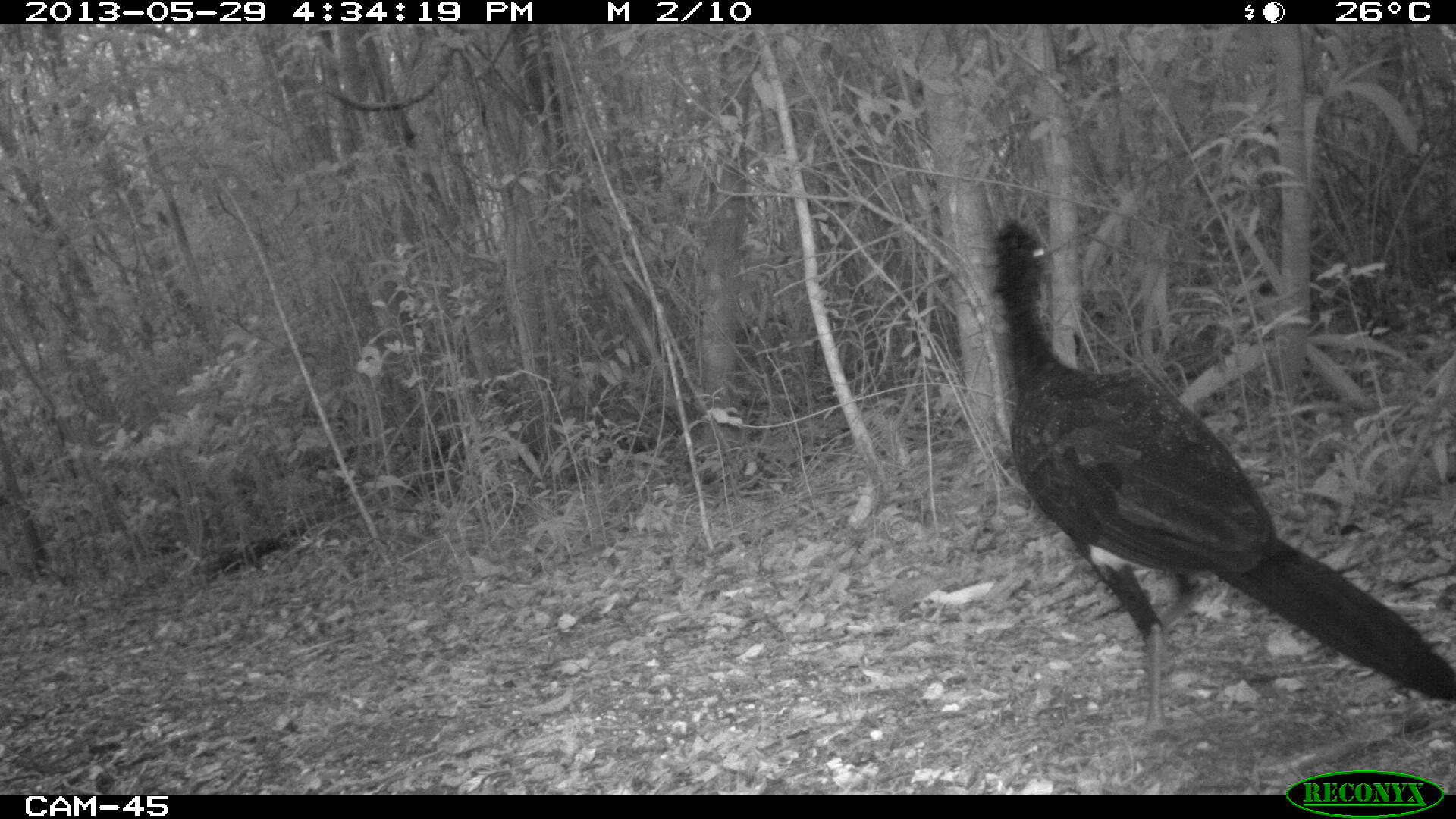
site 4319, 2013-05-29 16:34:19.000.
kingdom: Animalia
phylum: Chordata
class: Aves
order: Galliformes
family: Cracidae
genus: Crax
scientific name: Crax rubra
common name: great curassow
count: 1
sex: male